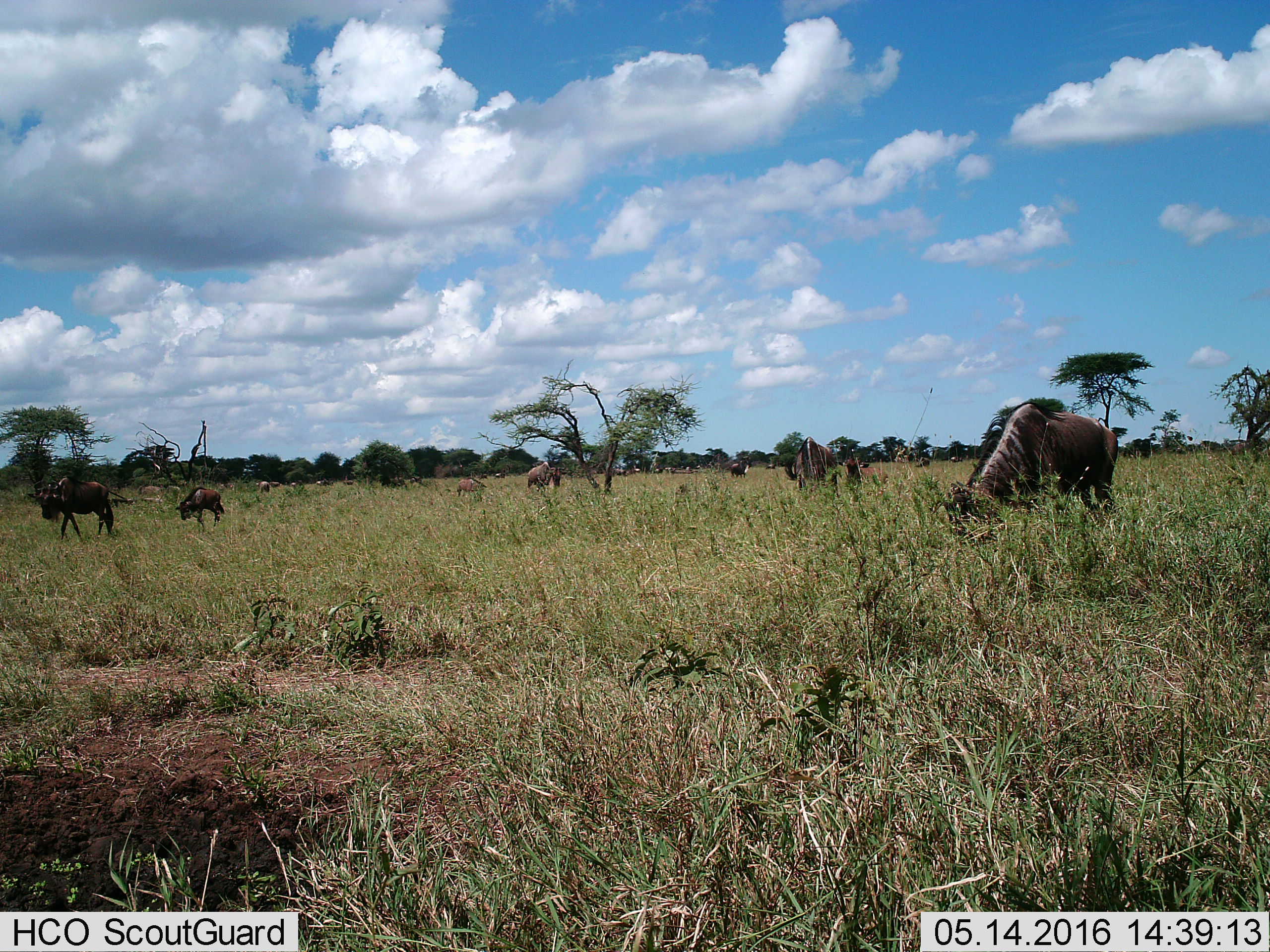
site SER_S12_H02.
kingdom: Animalia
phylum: Chordata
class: Mammalia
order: Artiodactyla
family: Bovidae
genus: Connochaetes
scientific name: Connochaetes taurinus taurinus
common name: blue wildebeest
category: wildebeestblue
Wildebeestblue (blue wildebeest) (Connochaetes taurinus taurinus), count 11-50. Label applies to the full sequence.